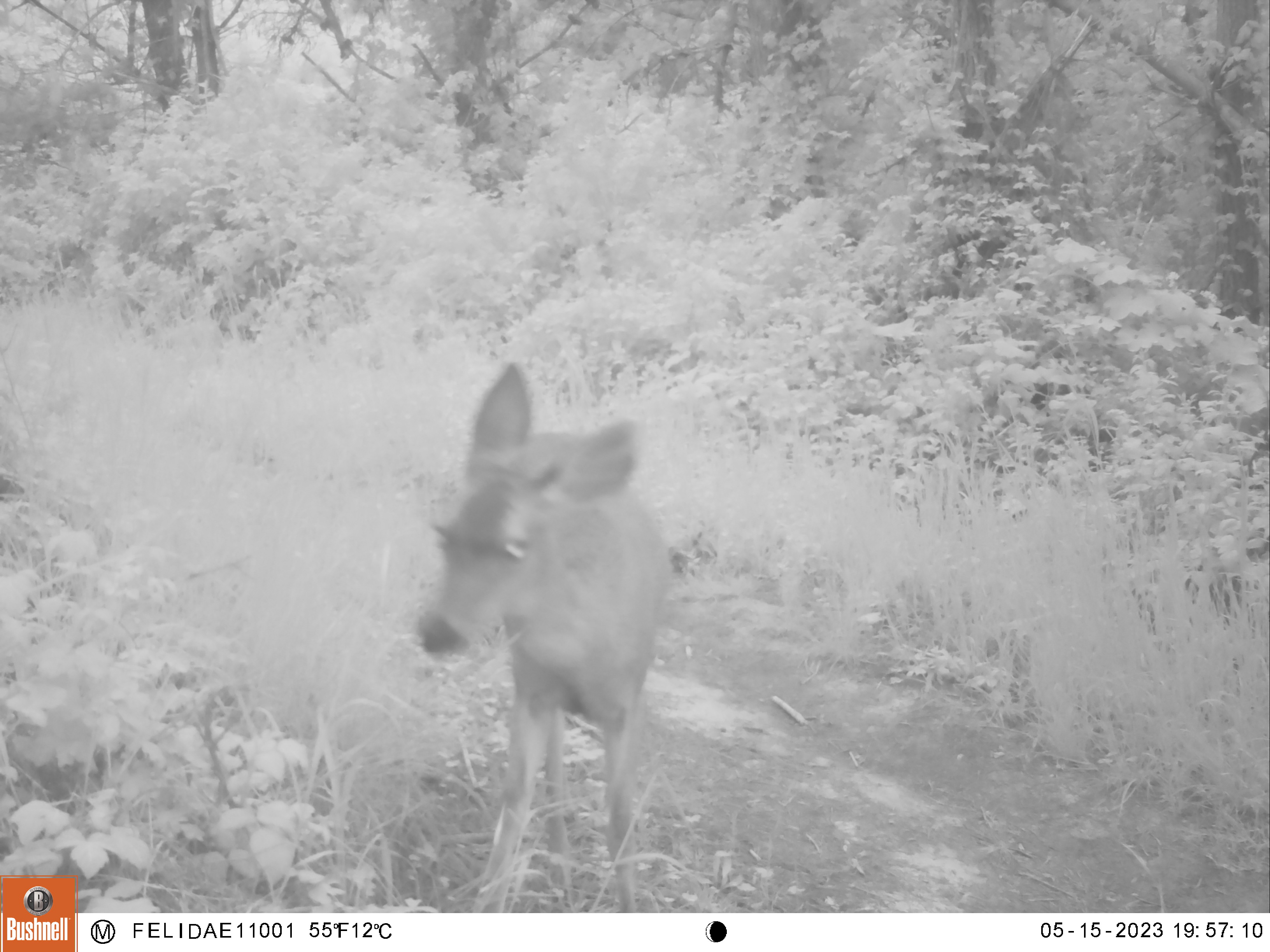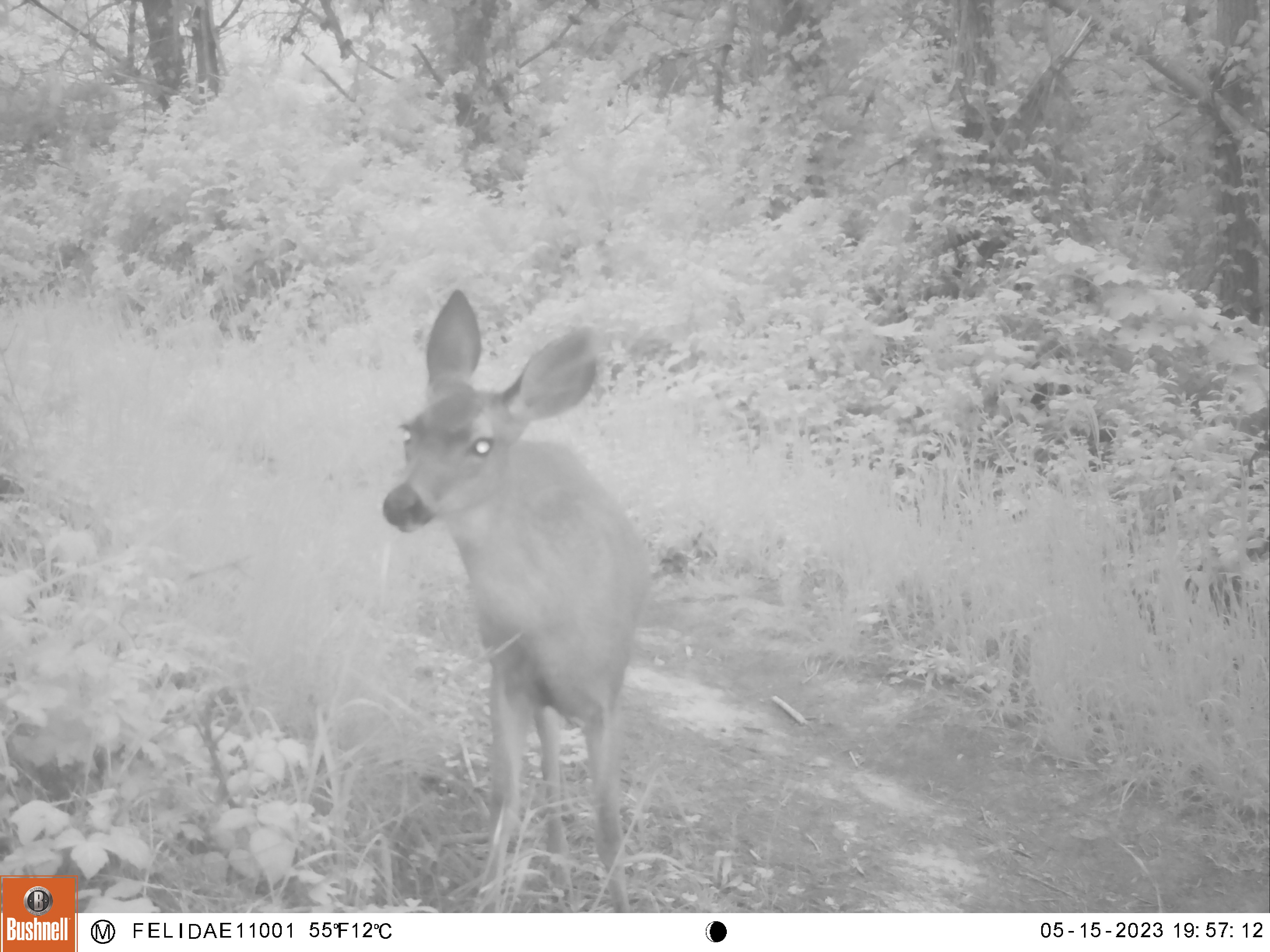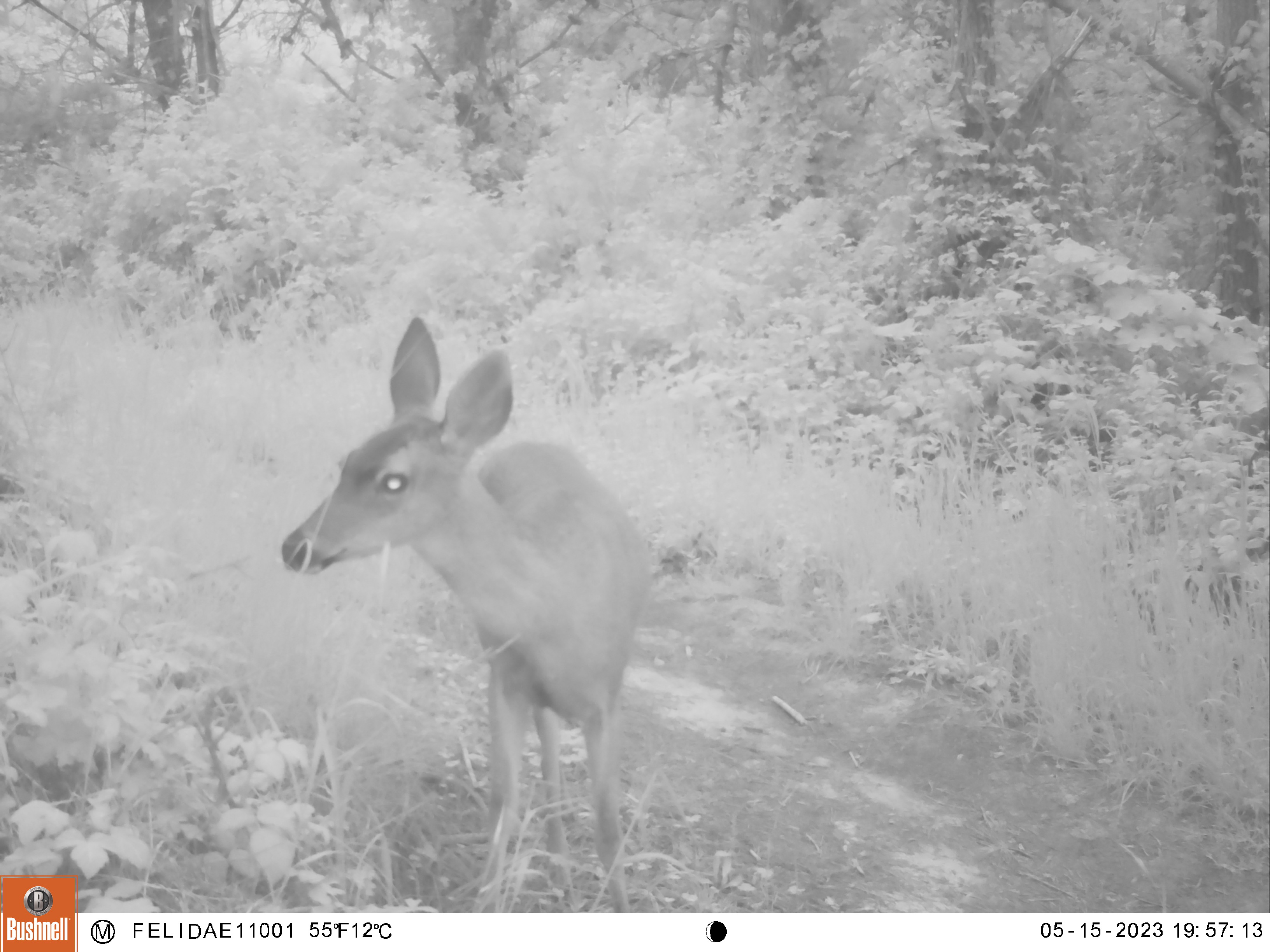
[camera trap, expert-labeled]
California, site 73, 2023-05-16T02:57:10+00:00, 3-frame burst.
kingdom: Animalia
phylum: Chordata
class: Mammalia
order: Artiodactyla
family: Cervidae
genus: Odocoileus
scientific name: Odocoileus hemionus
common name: mule deer